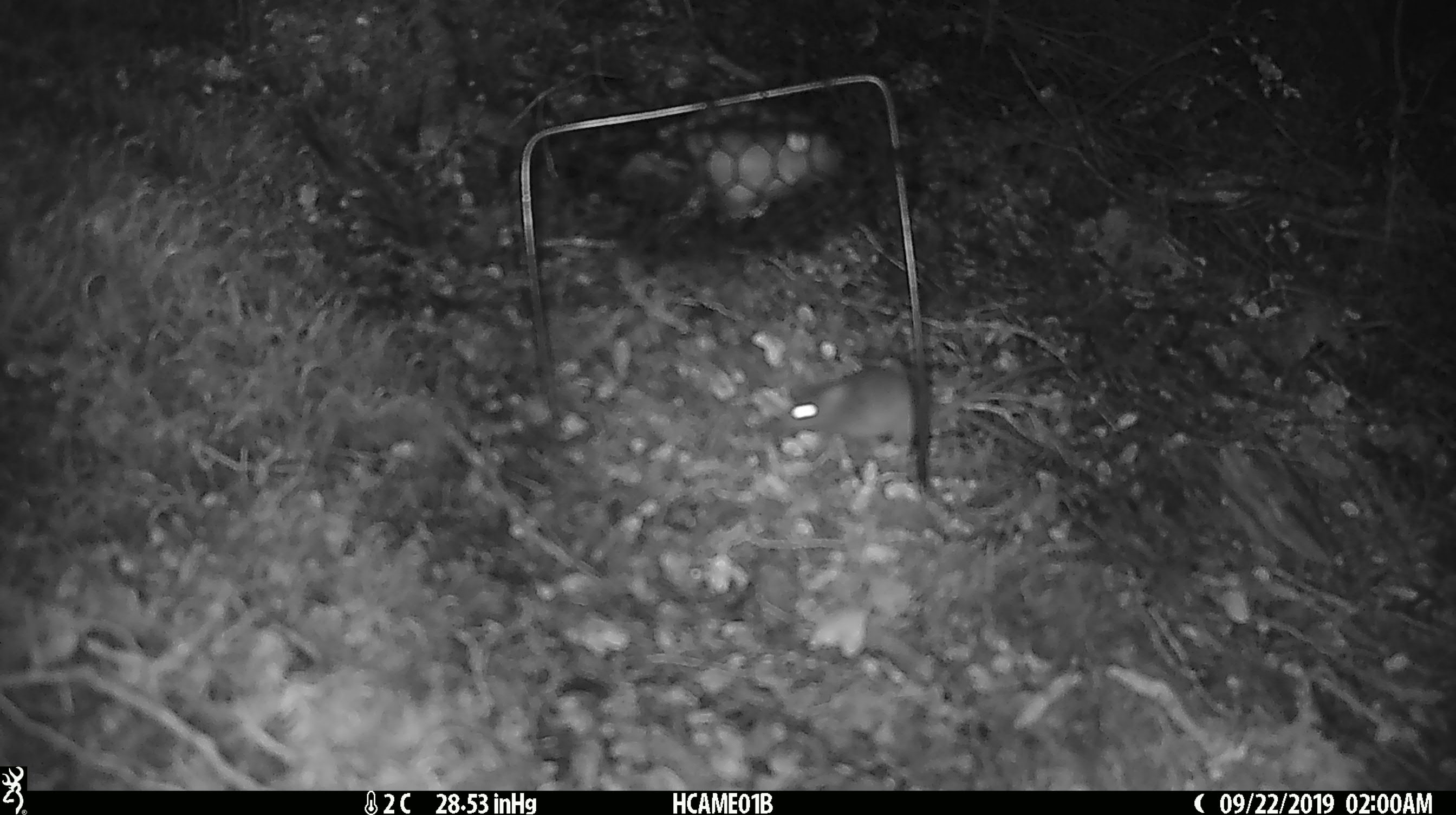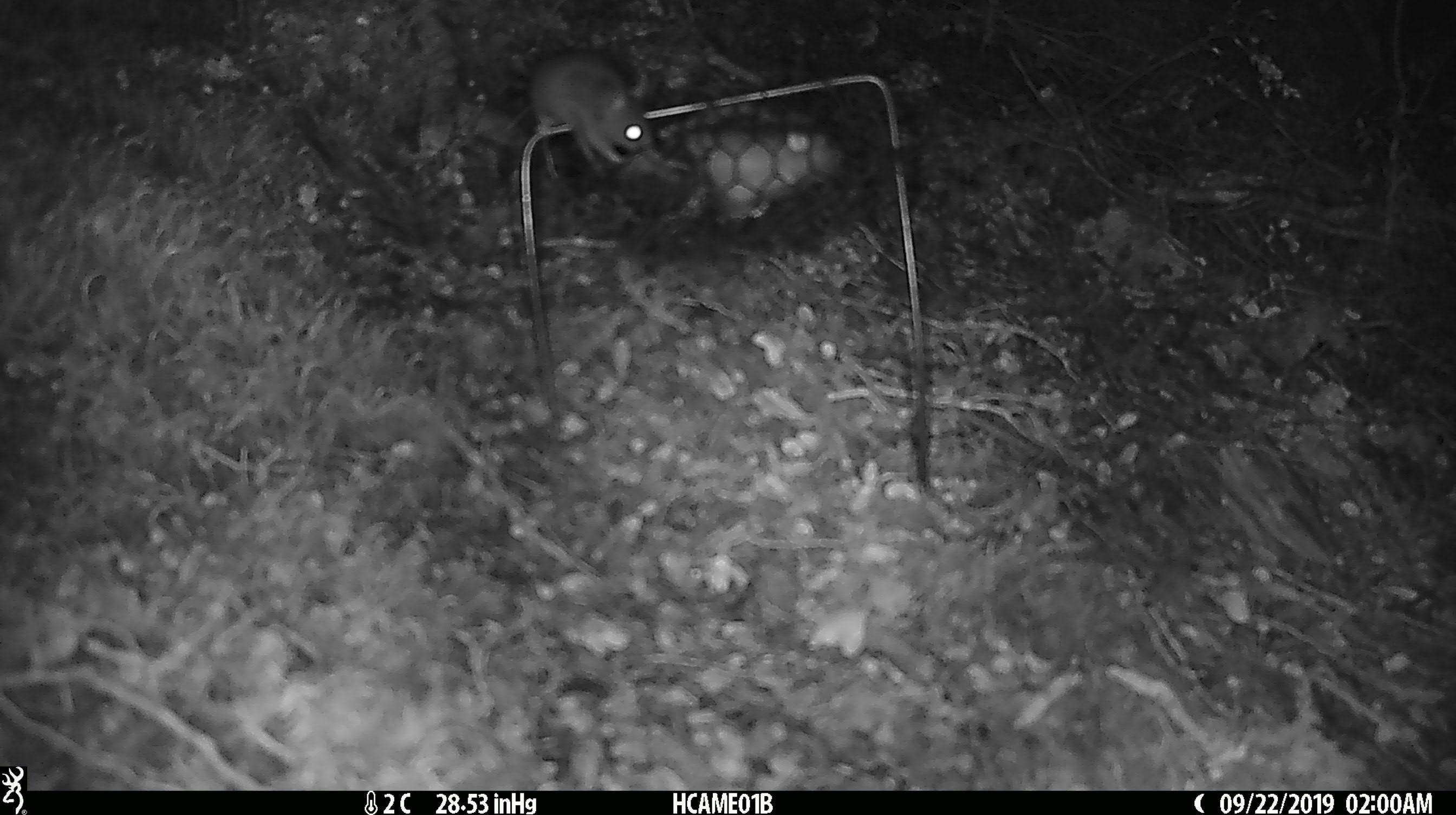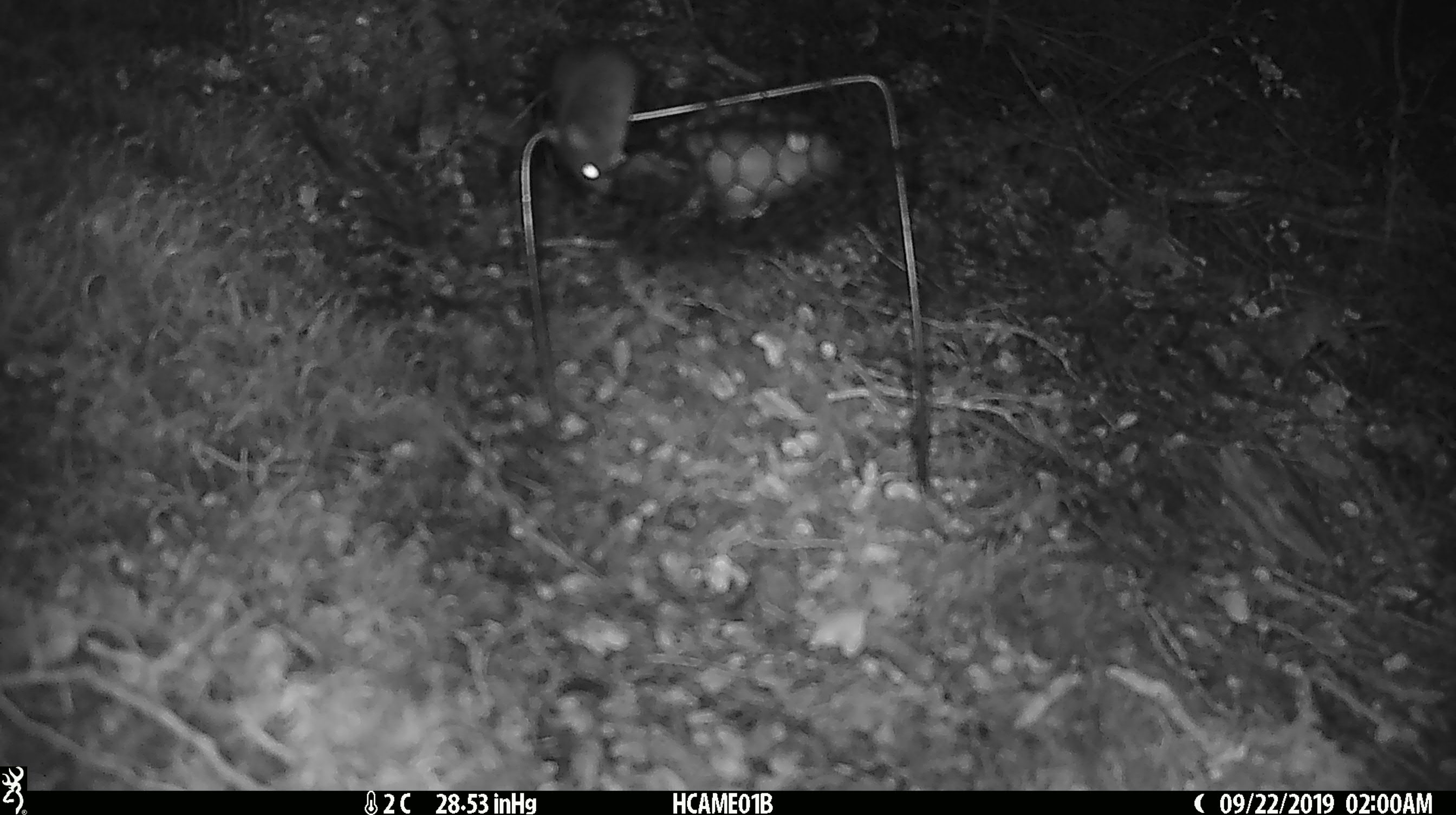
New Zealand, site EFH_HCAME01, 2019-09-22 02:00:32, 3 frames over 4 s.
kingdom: Animalia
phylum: Chordata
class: Mammalia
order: Rodentia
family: Muridae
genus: Mus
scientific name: Mus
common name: mouse